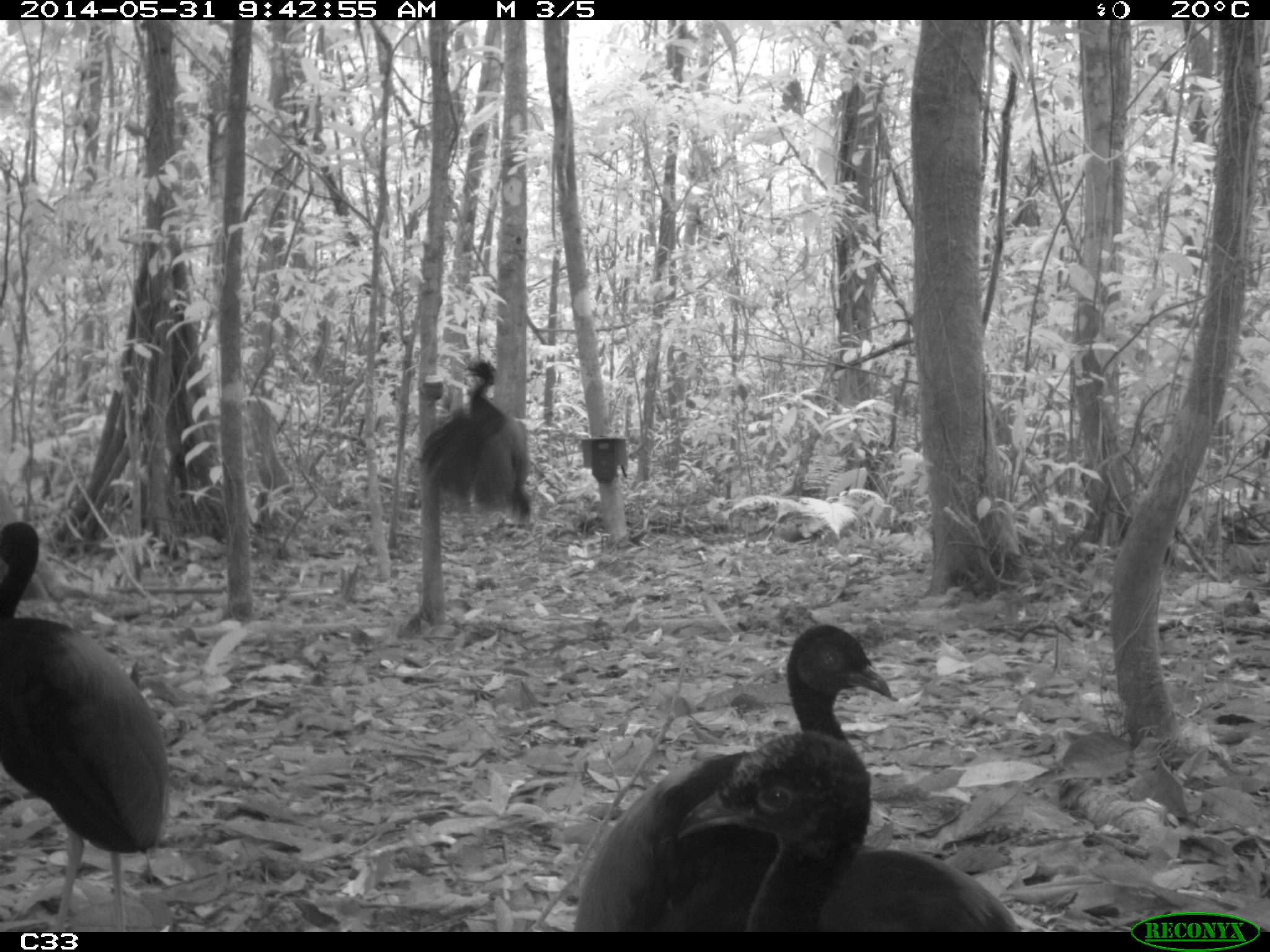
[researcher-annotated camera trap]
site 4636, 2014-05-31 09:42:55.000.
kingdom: Animalia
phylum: Chordata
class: Aves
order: Gruiformes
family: Psophiidae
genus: Psophia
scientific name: Psophia crepitans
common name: gray-winged trumpeter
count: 5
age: adult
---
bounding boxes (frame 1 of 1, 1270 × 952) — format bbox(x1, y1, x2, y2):
psophia crepitans: bbox(572, 620, 898, 930); bbox(671, 726, 1026, 930); bbox(0, 521, 173, 930); bbox(417, 356, 532, 527)